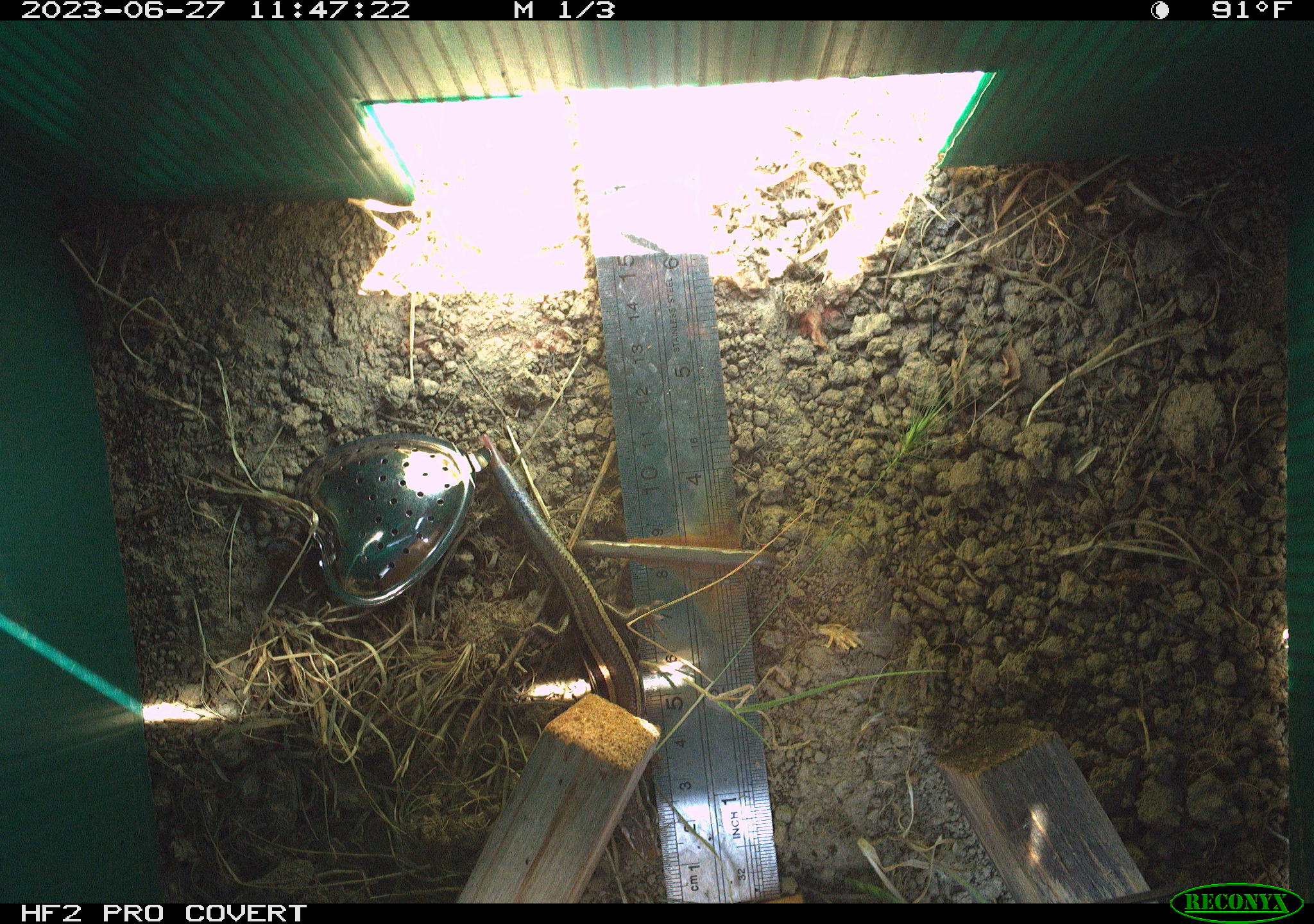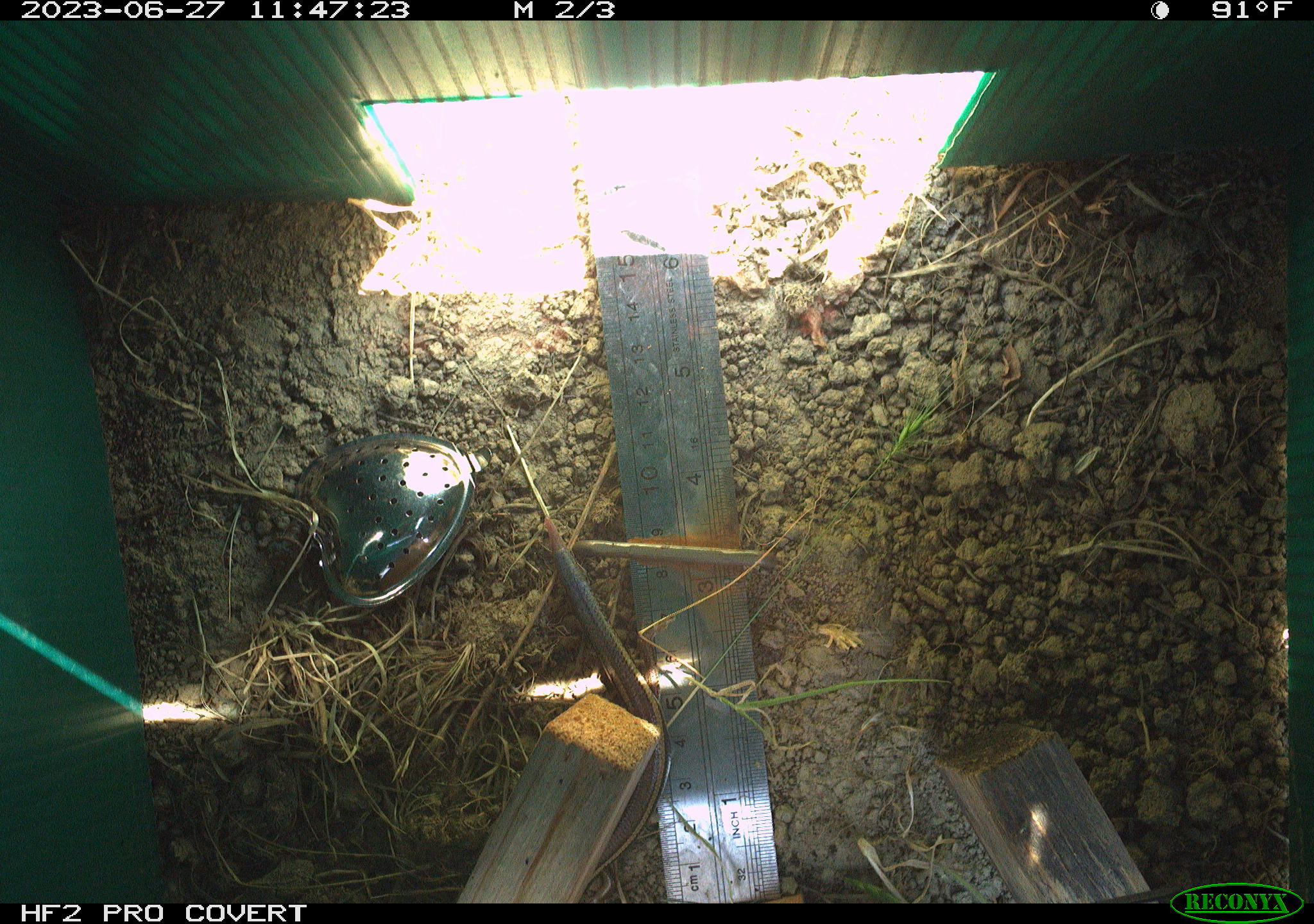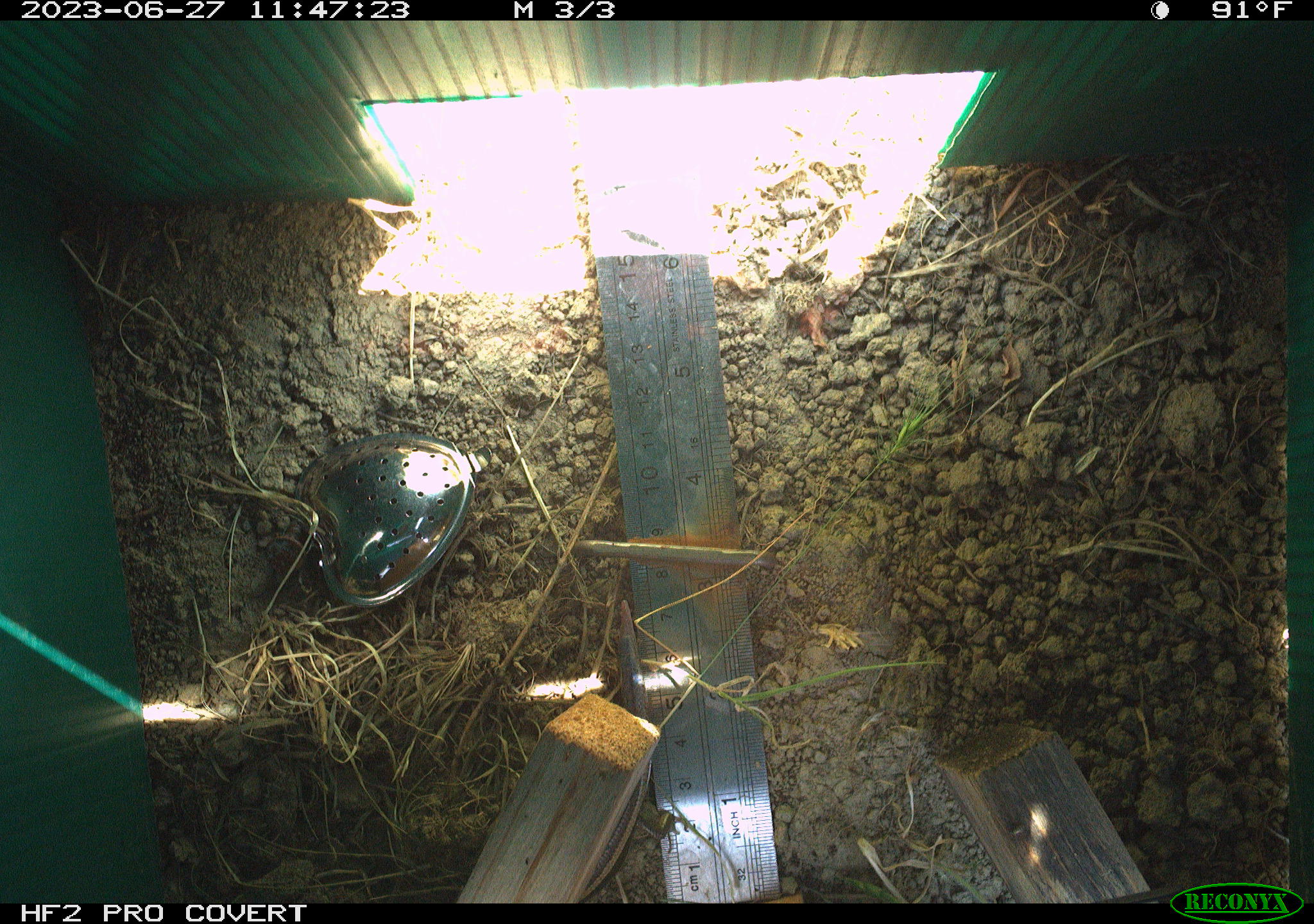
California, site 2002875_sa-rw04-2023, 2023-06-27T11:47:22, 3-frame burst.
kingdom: Animalia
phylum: Chordata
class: Reptilia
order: Squamata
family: Scincidae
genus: Plestiodon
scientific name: Plestiodon skiltonianus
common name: western skink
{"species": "western skink (Plestiodon skiltonianus)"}